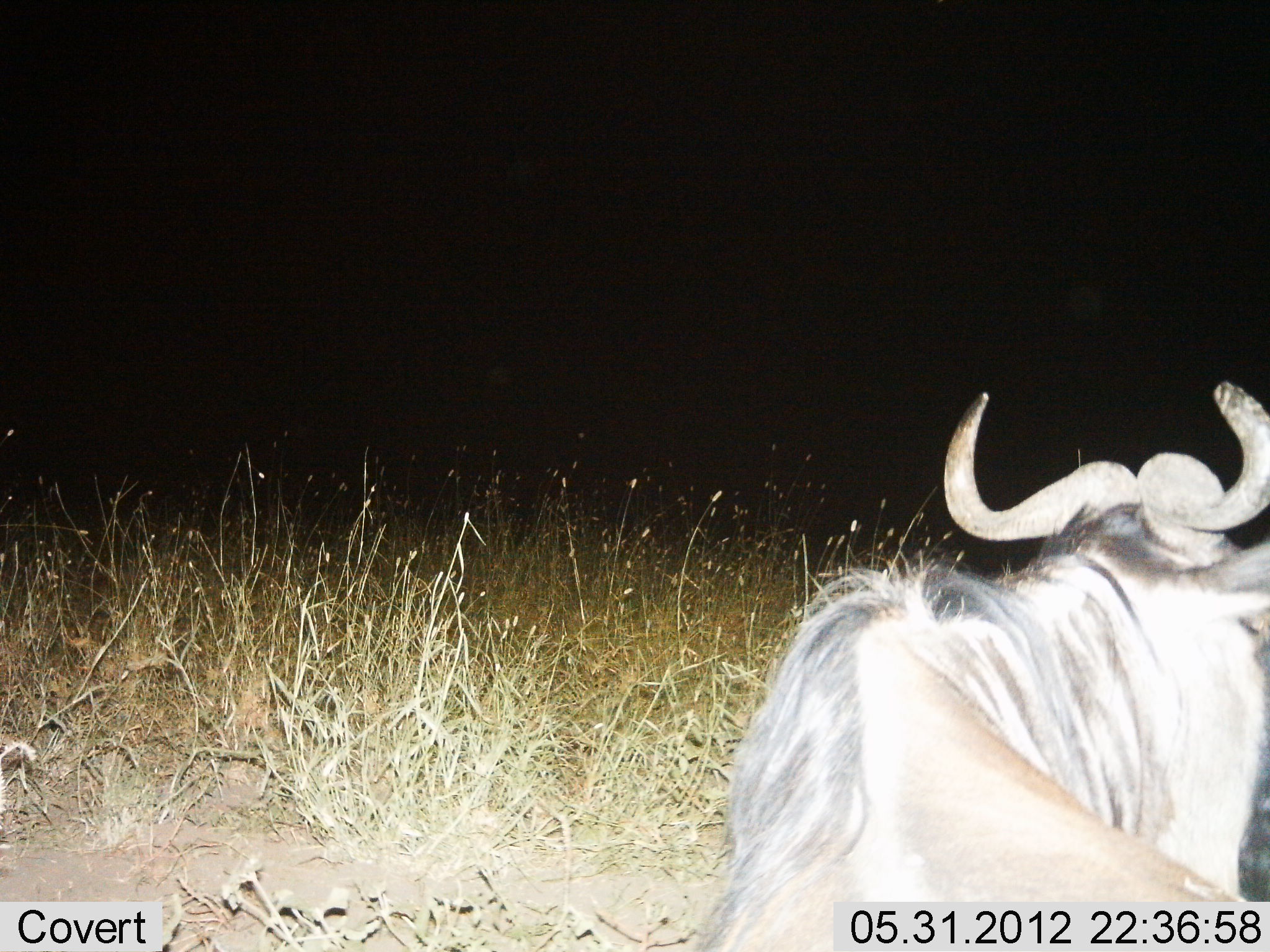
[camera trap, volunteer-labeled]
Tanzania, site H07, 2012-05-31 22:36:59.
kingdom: Animalia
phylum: Chordata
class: Mammalia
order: Artiodactyla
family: Bovidae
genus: Connochaetes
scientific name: Connochaetes taurinus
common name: blue wildebeest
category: wildebeest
Wildebeest (blue wildebeest) (Connochaetes taurinus), count 1. Behavior (volunteer vote fractions): standing 50%, resting 50%, moving 0%, interacting 0%. Young present (vote fraction): 0%. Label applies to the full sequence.